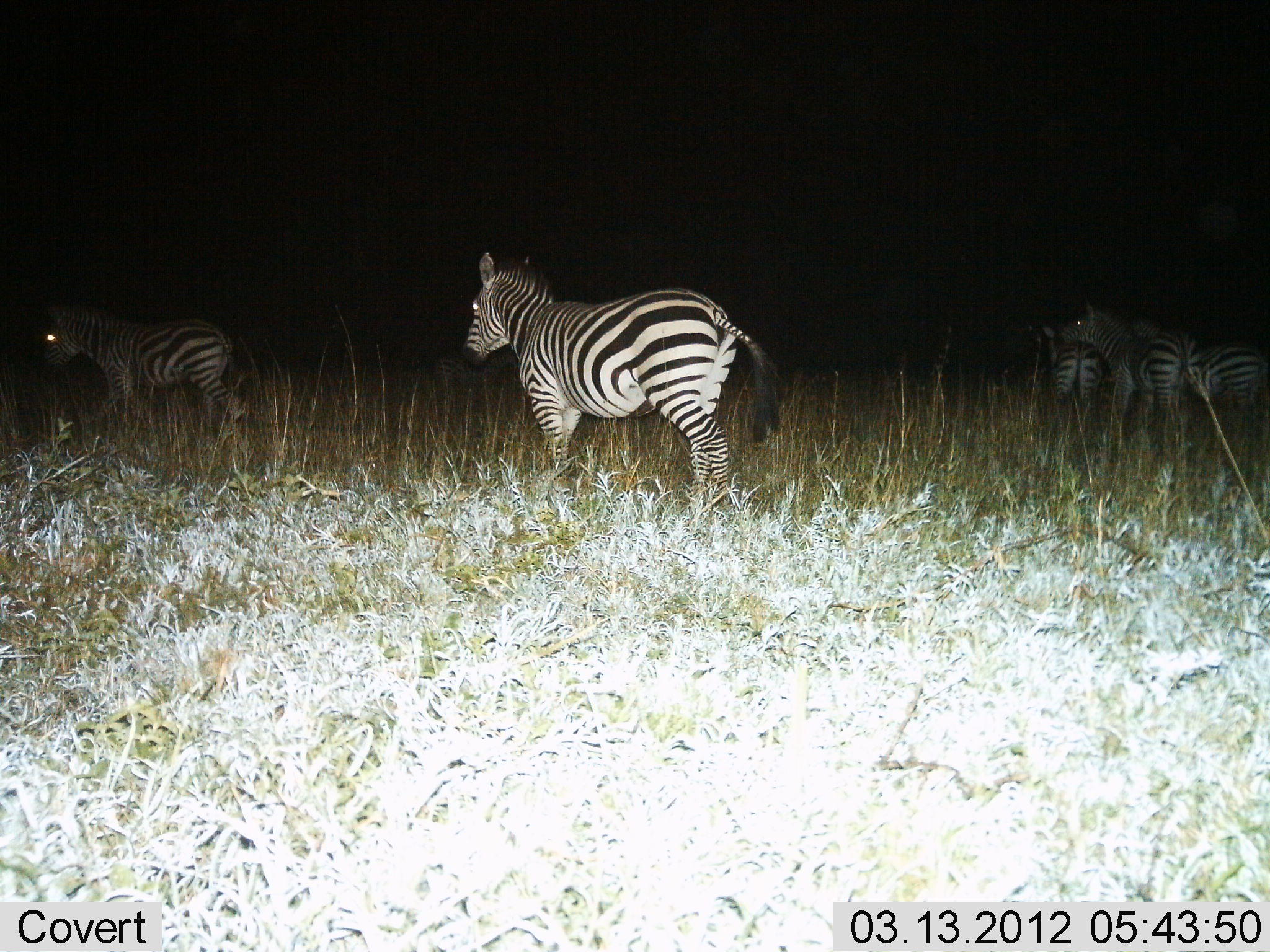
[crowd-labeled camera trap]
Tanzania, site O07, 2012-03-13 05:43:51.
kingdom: Animalia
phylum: Chordata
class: Mammalia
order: Perissodactyla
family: Equidae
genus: Equus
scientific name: Equus quagga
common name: plains zebra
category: zebra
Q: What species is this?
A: Zebra (plains zebra) (Equus quagga).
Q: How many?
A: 5.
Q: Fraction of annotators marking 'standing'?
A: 80%.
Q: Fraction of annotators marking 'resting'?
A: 0%.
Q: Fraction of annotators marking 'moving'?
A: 40%.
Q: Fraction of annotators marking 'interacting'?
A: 5%.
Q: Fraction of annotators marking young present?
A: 0%.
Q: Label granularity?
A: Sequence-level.